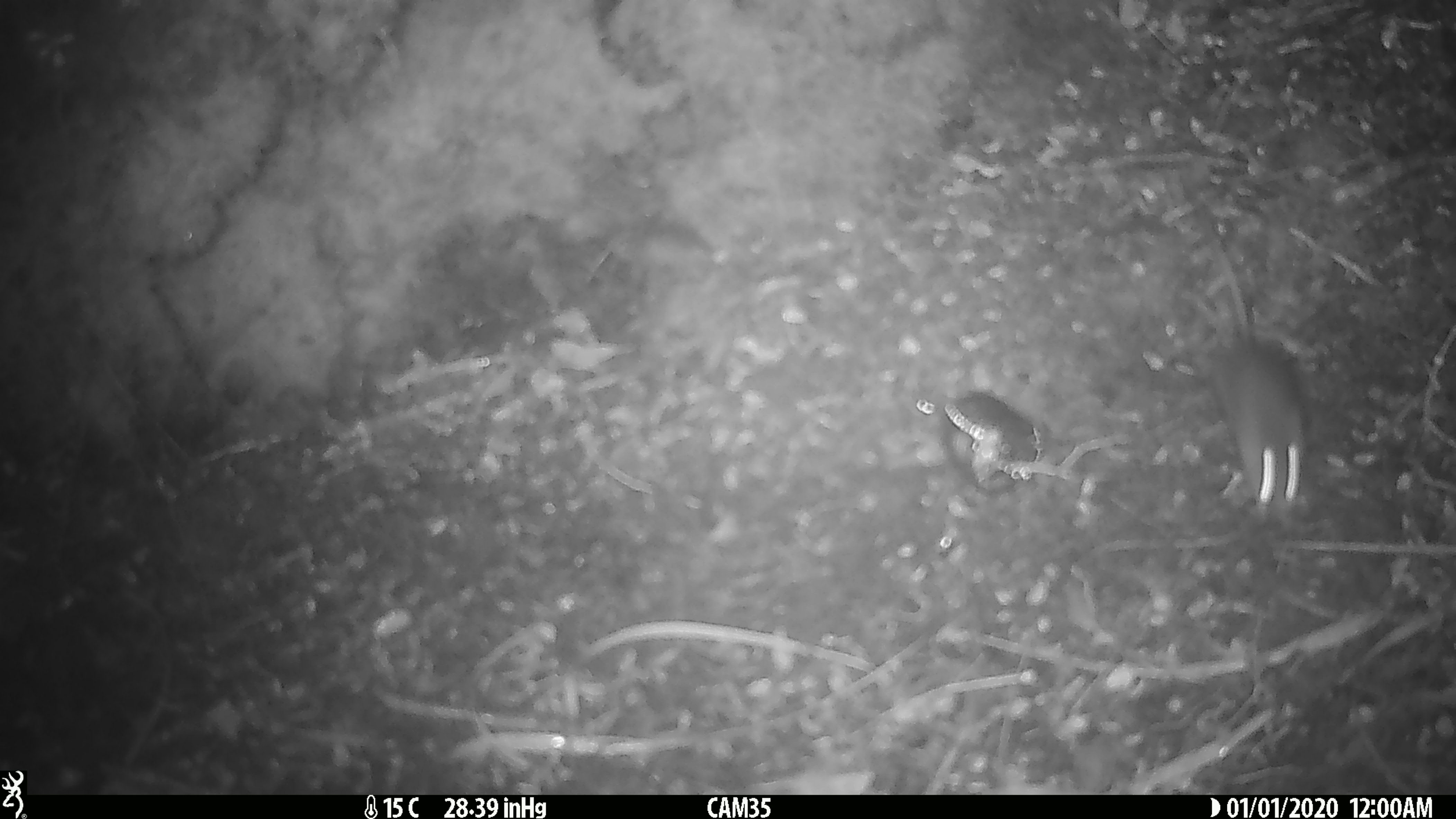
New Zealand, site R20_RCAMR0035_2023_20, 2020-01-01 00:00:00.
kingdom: Animalia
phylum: Chordata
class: Mammalia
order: Rodentia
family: Muridae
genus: Mus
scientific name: Mus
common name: mouse